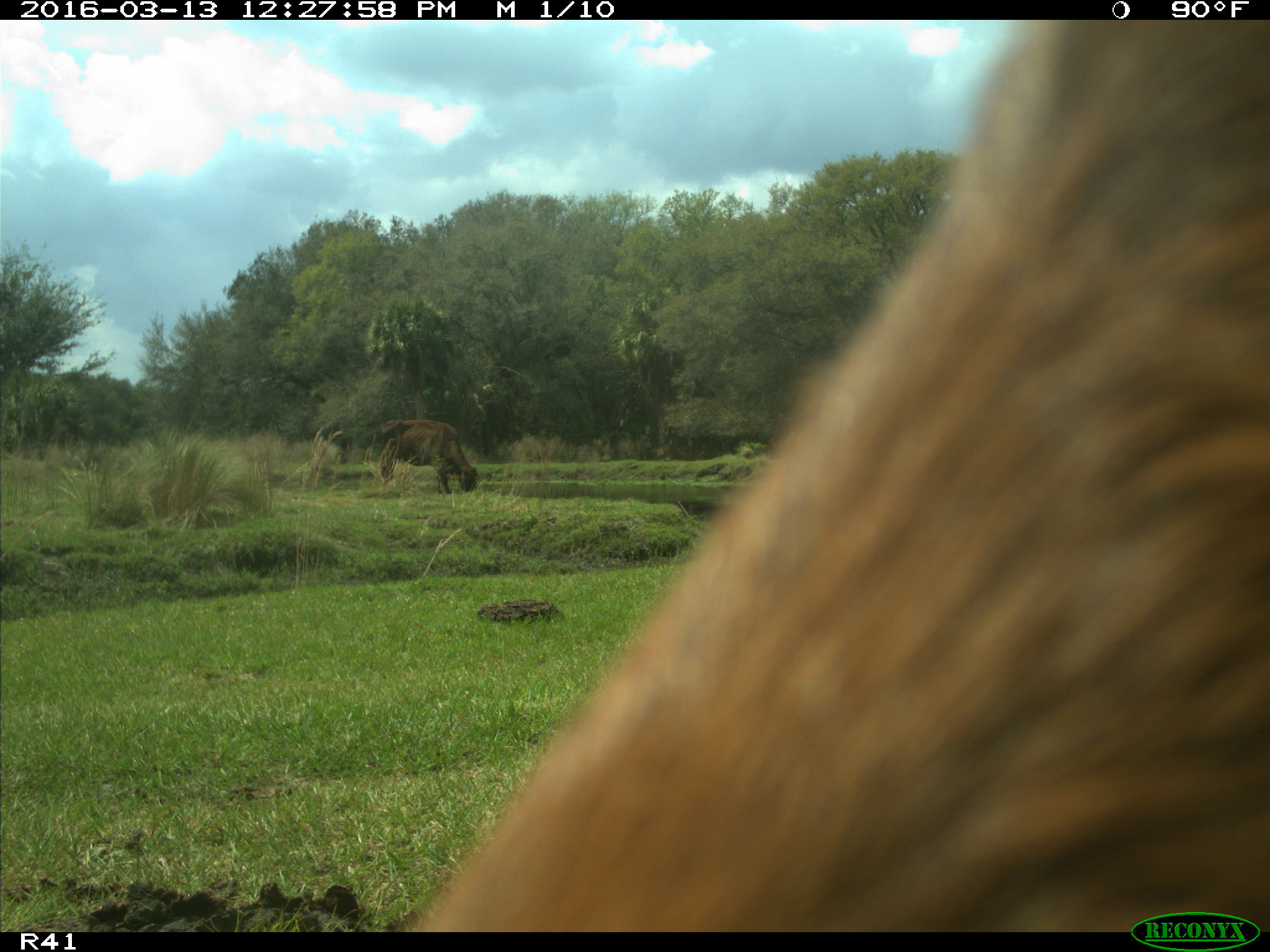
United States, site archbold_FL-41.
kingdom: Animalia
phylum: Chordata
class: Mammalia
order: Artiodactyla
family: Bovidae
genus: Bos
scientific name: Bos taurus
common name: domestic cow